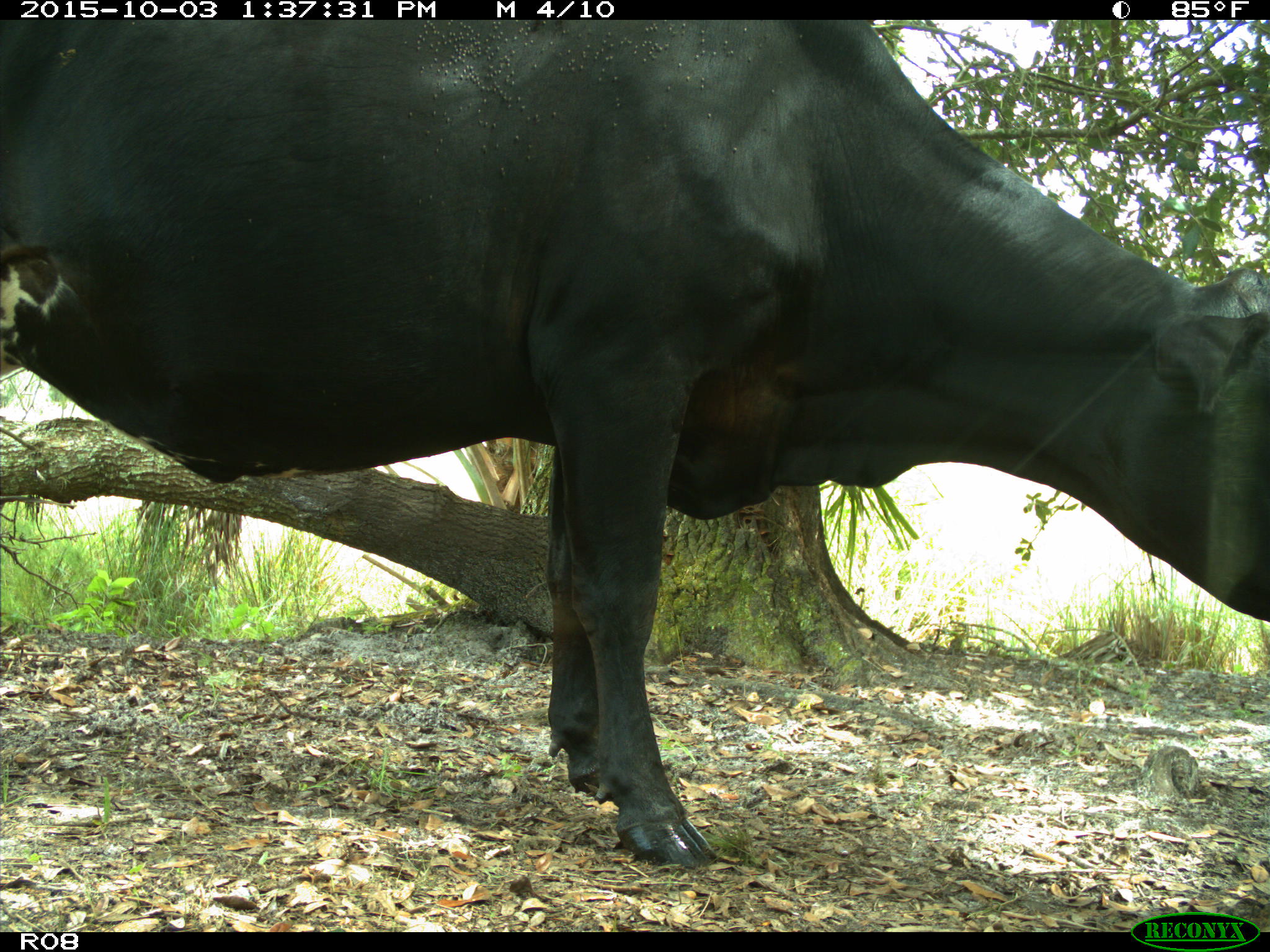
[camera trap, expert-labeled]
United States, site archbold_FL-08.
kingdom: Animalia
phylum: Chordata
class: Mammalia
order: Artiodactyla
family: Bovidae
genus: Bos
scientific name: Bos taurus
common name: domestic cow